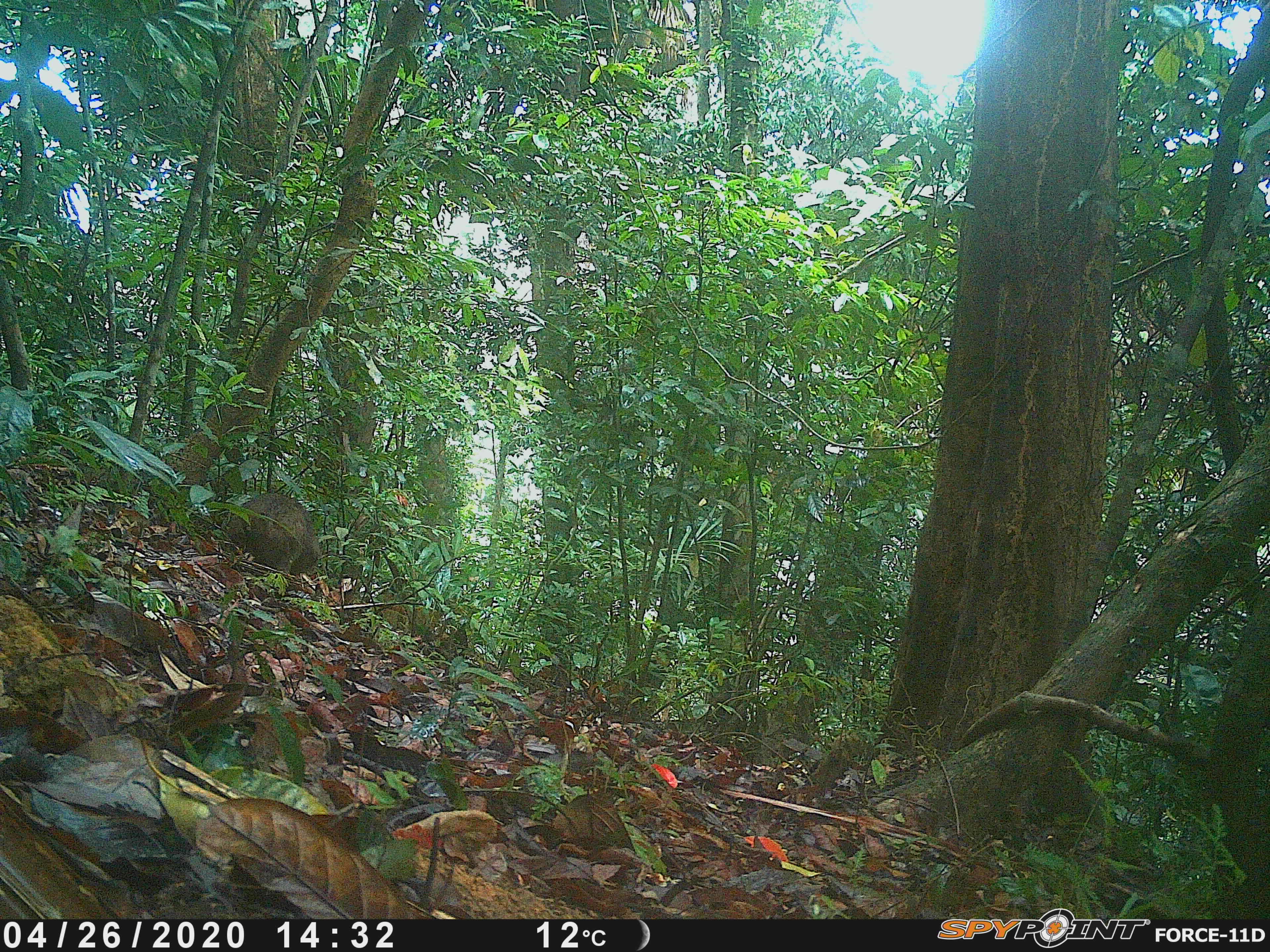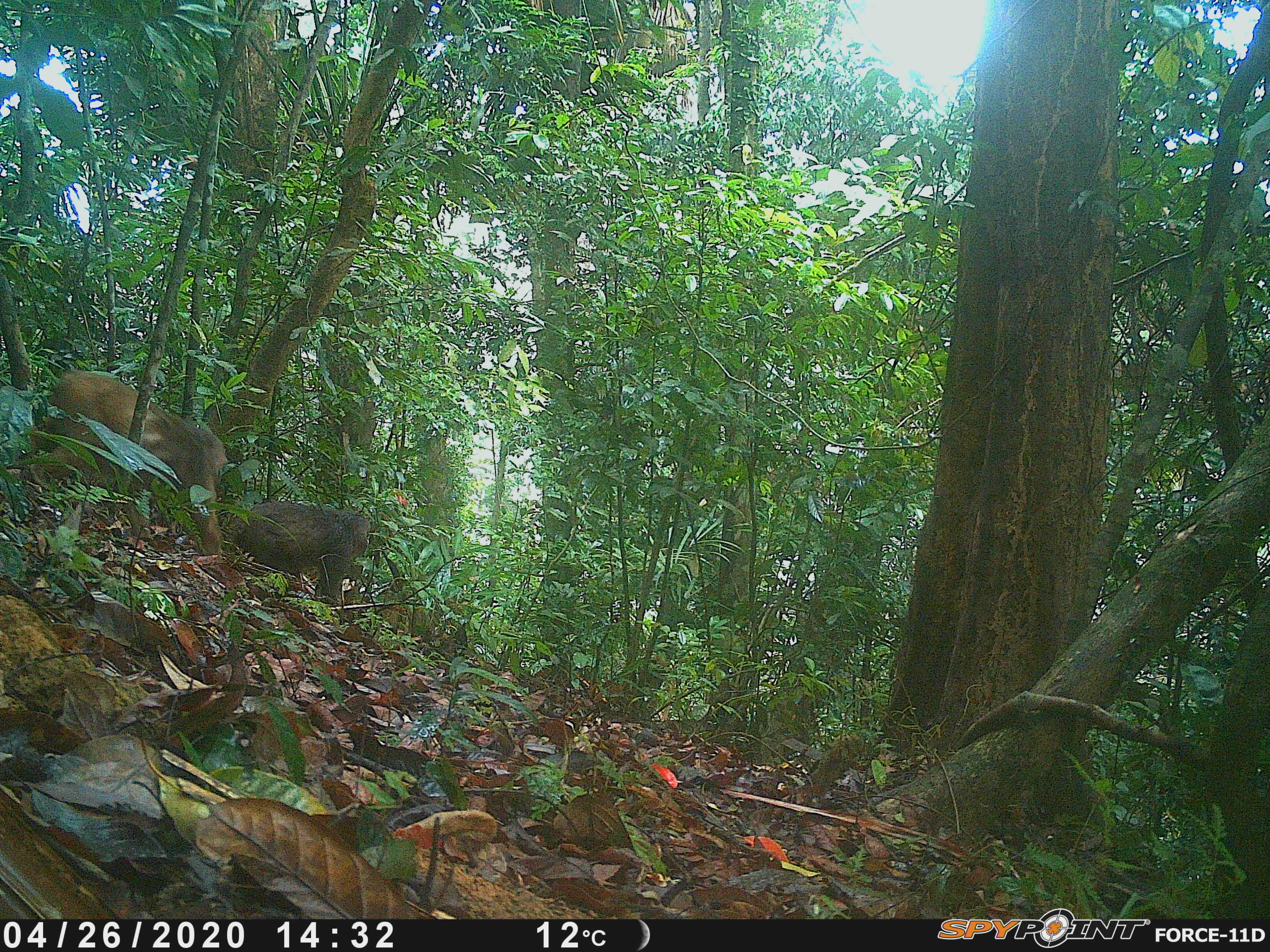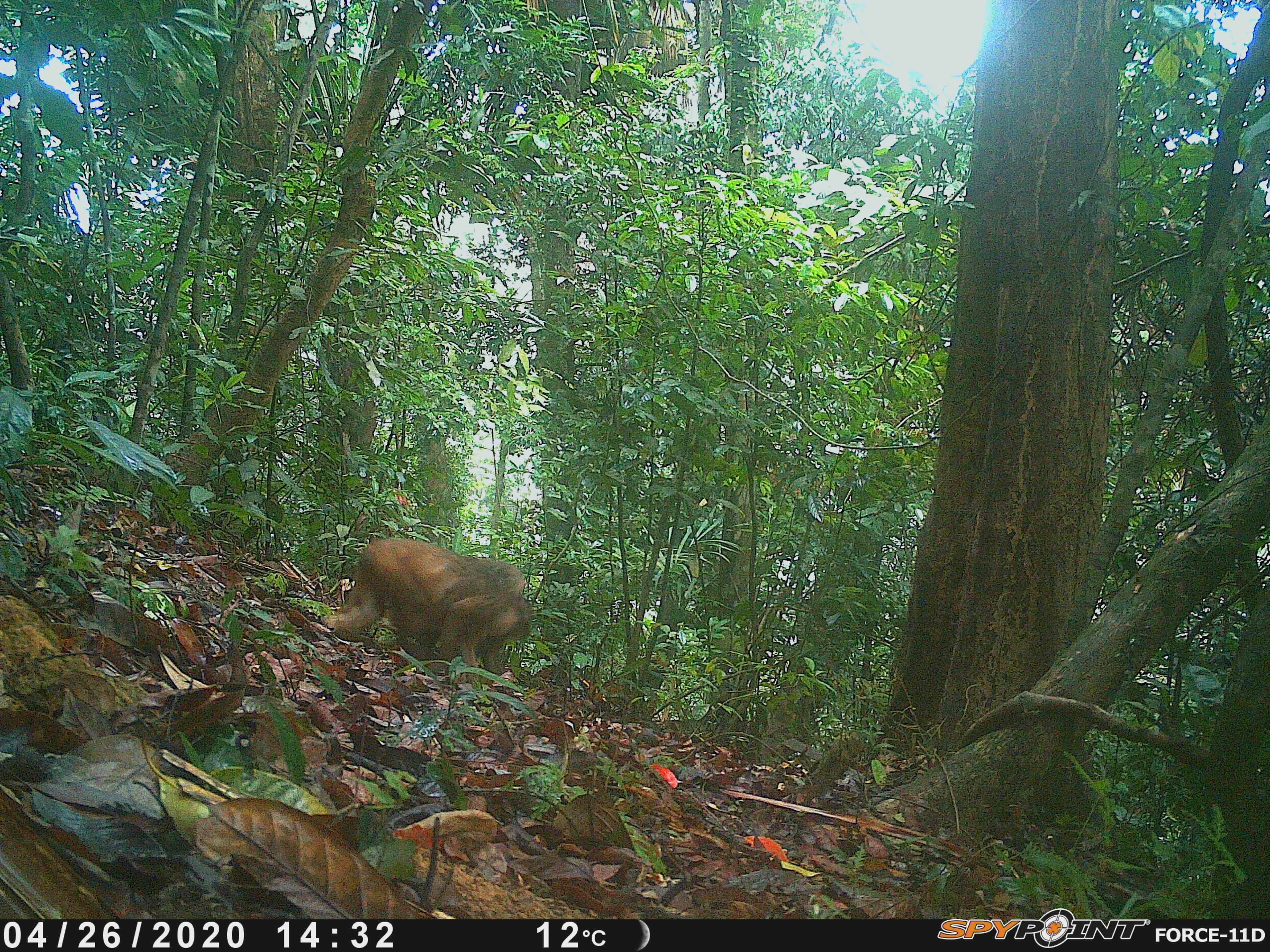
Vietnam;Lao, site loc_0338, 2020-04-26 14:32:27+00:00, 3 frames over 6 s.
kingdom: Animalia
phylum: Chordata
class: Mammalia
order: Primates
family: Cercopithecidae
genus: Macaca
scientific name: Macaca arctoides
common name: stump-tailed macaque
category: stump tailed macaque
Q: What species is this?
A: Stump tailed macaque (stump-tailed macaque) (Macaca arctoides).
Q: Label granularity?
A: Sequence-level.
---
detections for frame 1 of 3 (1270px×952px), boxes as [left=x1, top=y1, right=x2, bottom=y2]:
stump tailed macaque: [left=227, top=491, right=320, bottom=576]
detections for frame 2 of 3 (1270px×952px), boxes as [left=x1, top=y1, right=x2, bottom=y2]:
stump tailed macaque: [left=19, top=367, right=225, bottom=562]; [left=234, top=497, right=372, bottom=610]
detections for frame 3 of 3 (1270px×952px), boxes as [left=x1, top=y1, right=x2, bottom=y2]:
stump tailed macaque: [left=325, top=535, right=534, bottom=675]